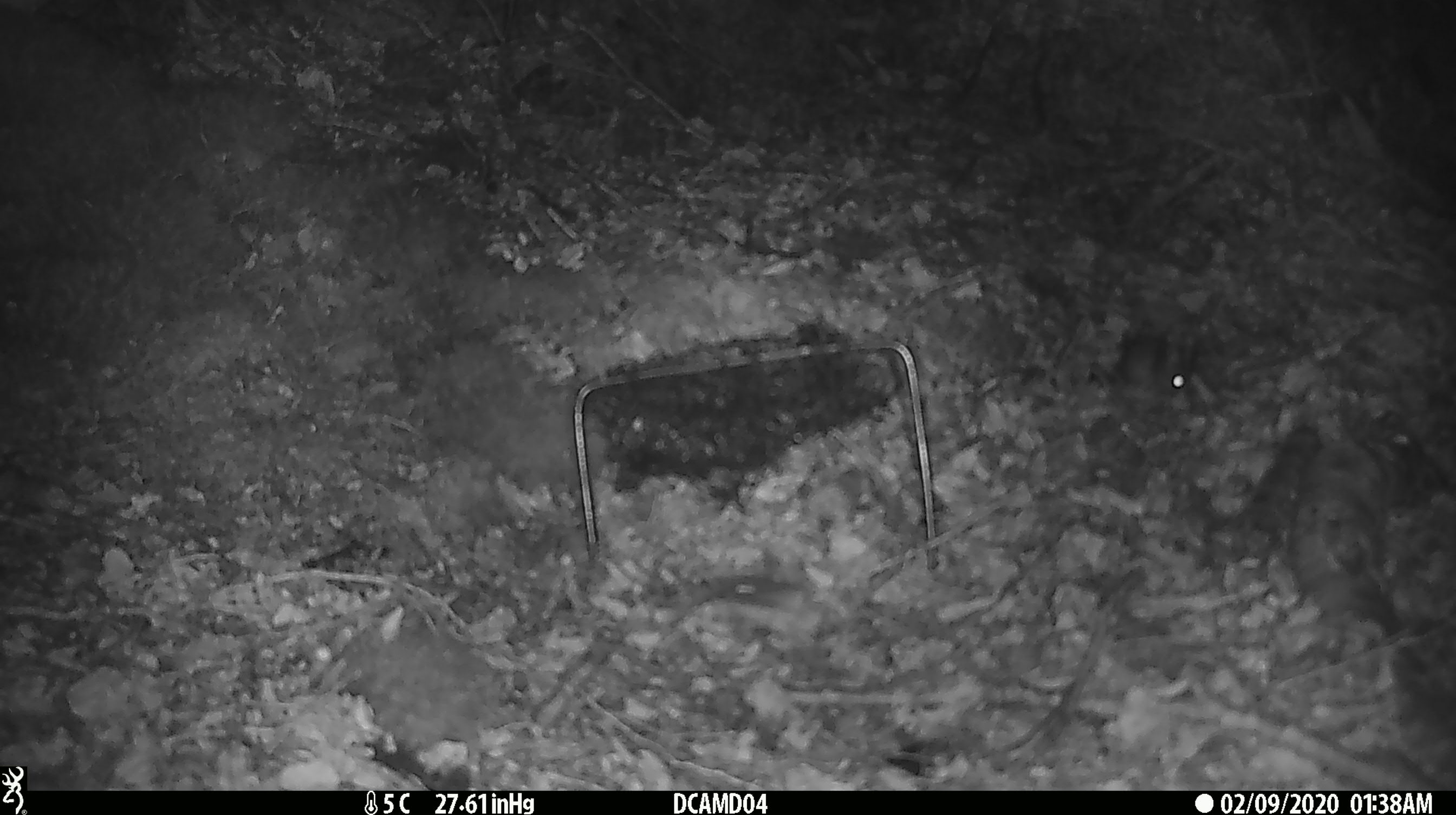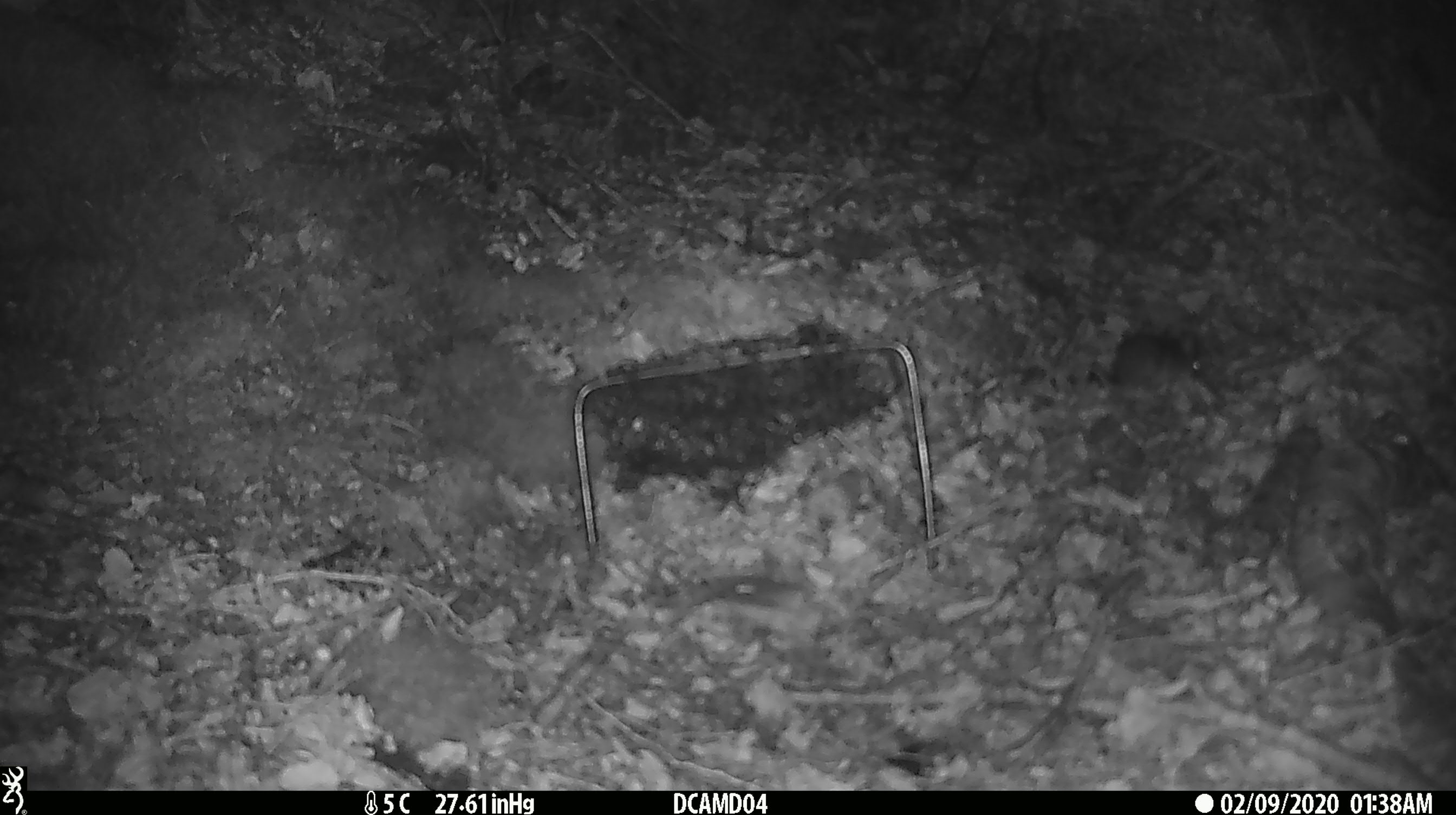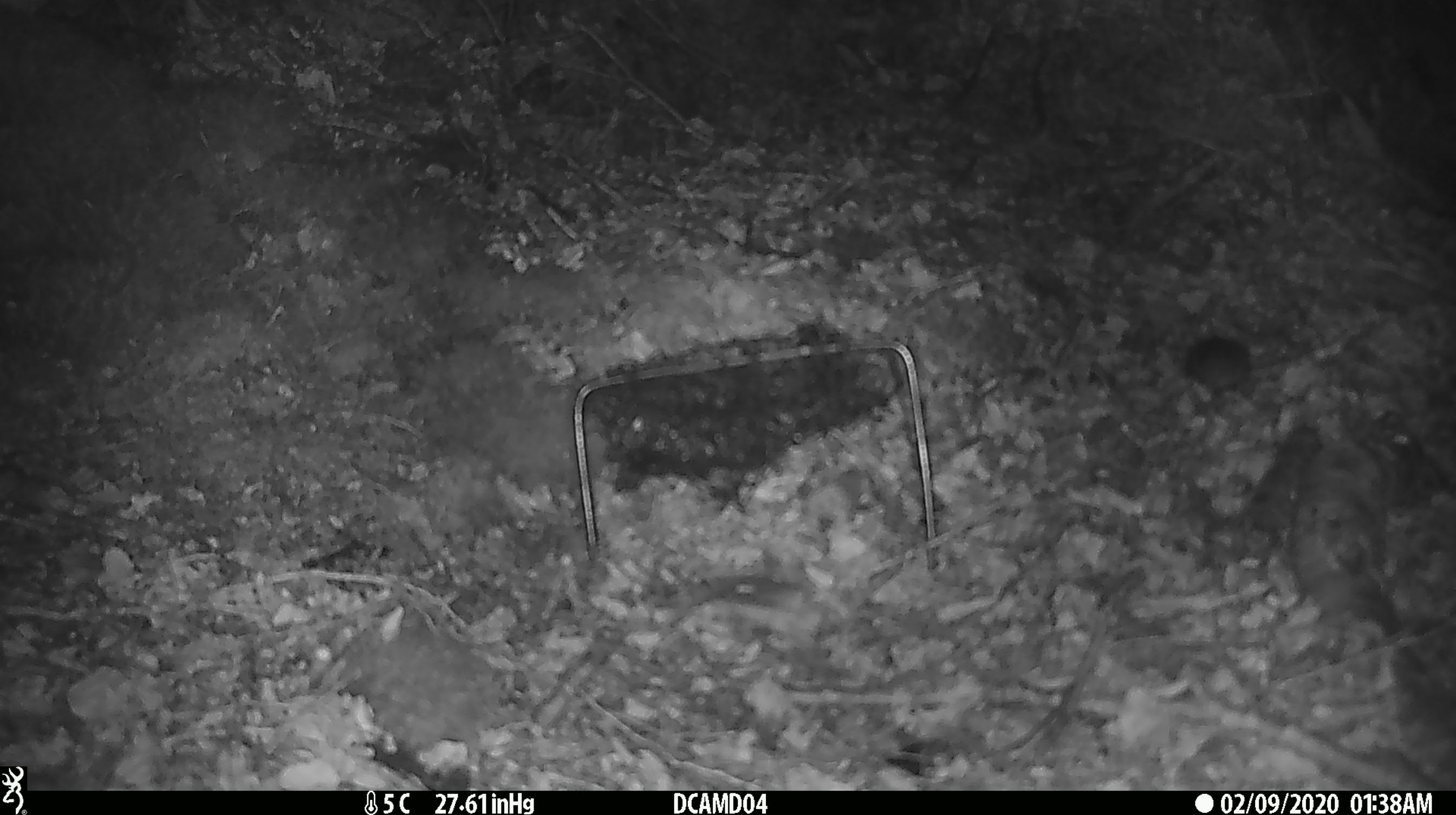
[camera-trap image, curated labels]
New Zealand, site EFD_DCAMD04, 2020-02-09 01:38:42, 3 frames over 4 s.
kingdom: Animalia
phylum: Chordata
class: Mammalia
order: Rodentia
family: Muridae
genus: Mus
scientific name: Mus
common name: mouse